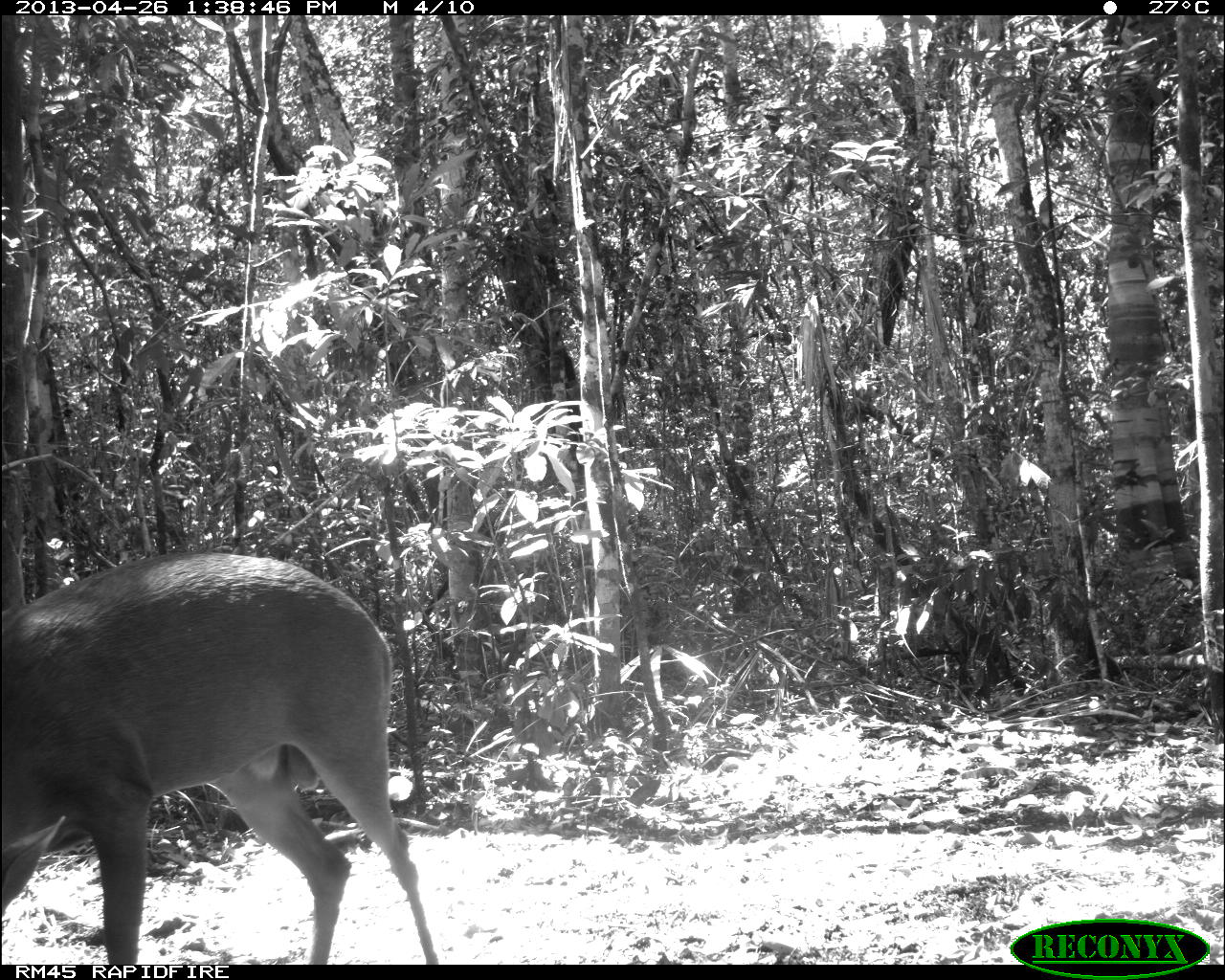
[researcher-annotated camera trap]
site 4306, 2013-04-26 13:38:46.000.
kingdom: Animalia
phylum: Chordata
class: Mammalia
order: Artiodactyla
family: Cervidae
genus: Odocoileus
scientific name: Odocoileus pandora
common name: yucatán brown brocket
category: mazama pandora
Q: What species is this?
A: Mazama pandora (yucatán brown brocket) (Odocoileus pandora).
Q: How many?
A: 1.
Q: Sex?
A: Male.